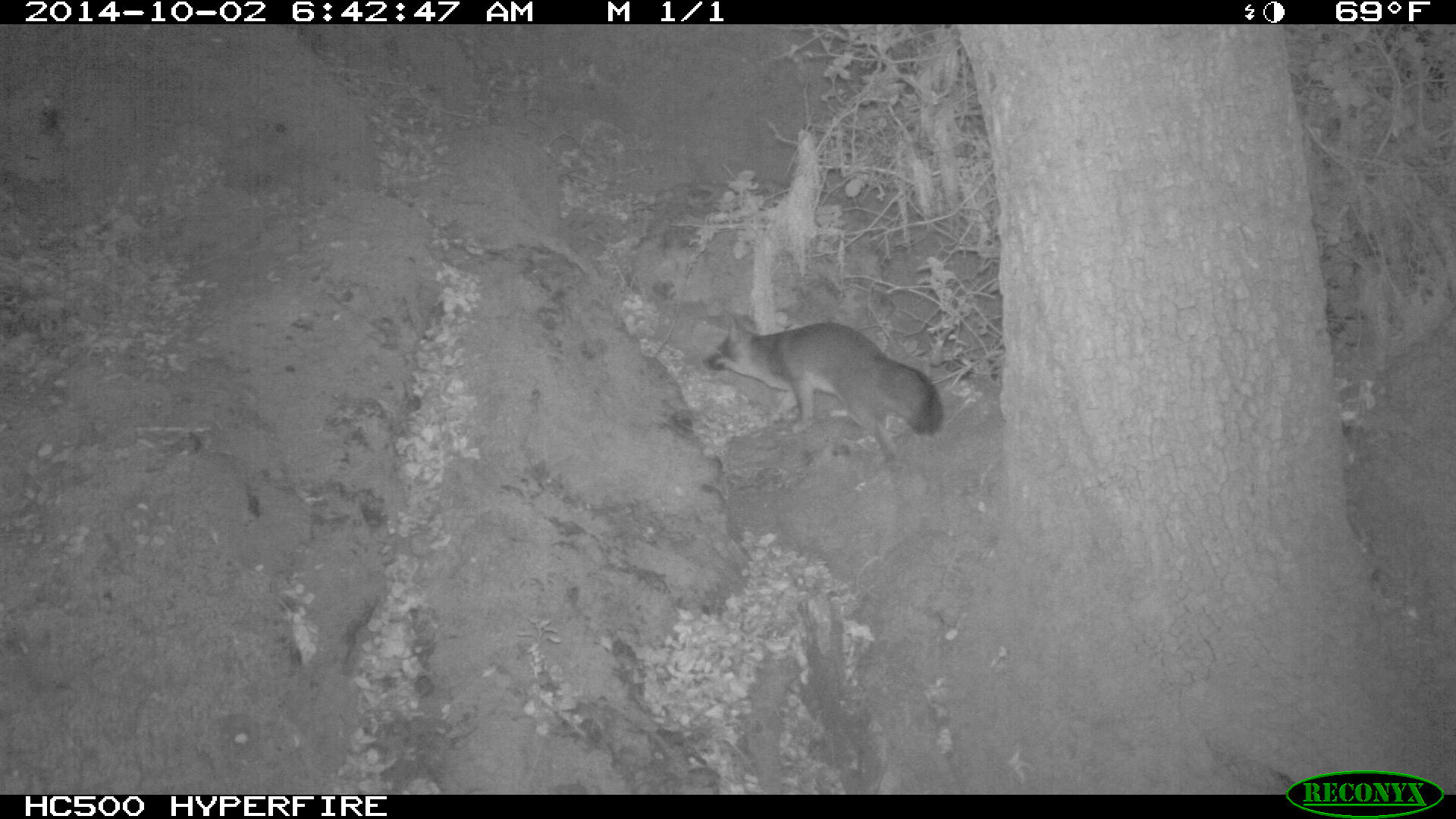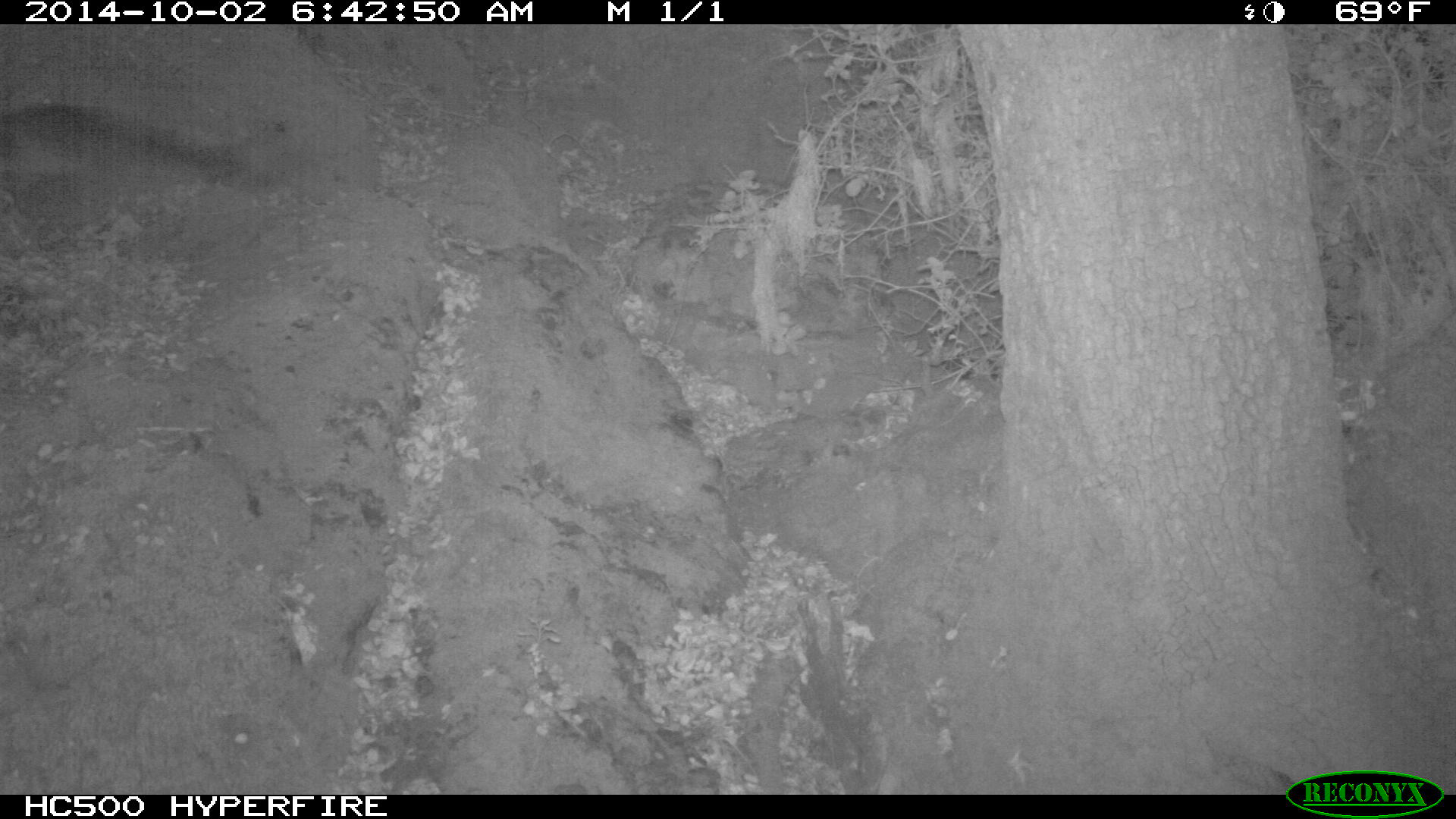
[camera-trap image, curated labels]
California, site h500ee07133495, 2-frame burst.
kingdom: Animalia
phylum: Chordata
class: Mammalia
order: Carnivora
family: Canidae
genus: Urocyon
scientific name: Urocyon littoralis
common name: island fox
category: fox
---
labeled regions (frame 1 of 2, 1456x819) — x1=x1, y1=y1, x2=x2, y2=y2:
fox: x1=703, y1=315, x2=944, y2=471